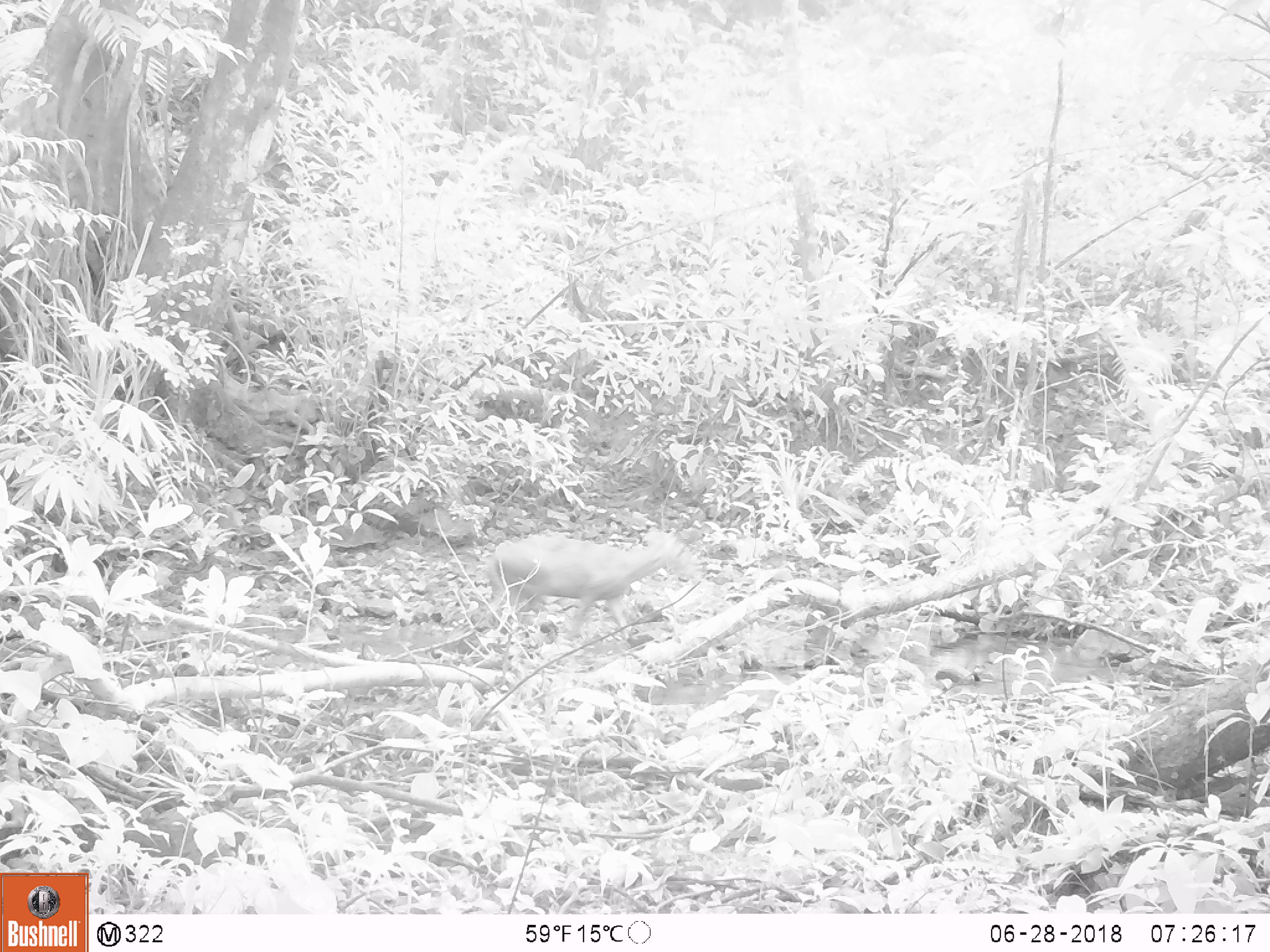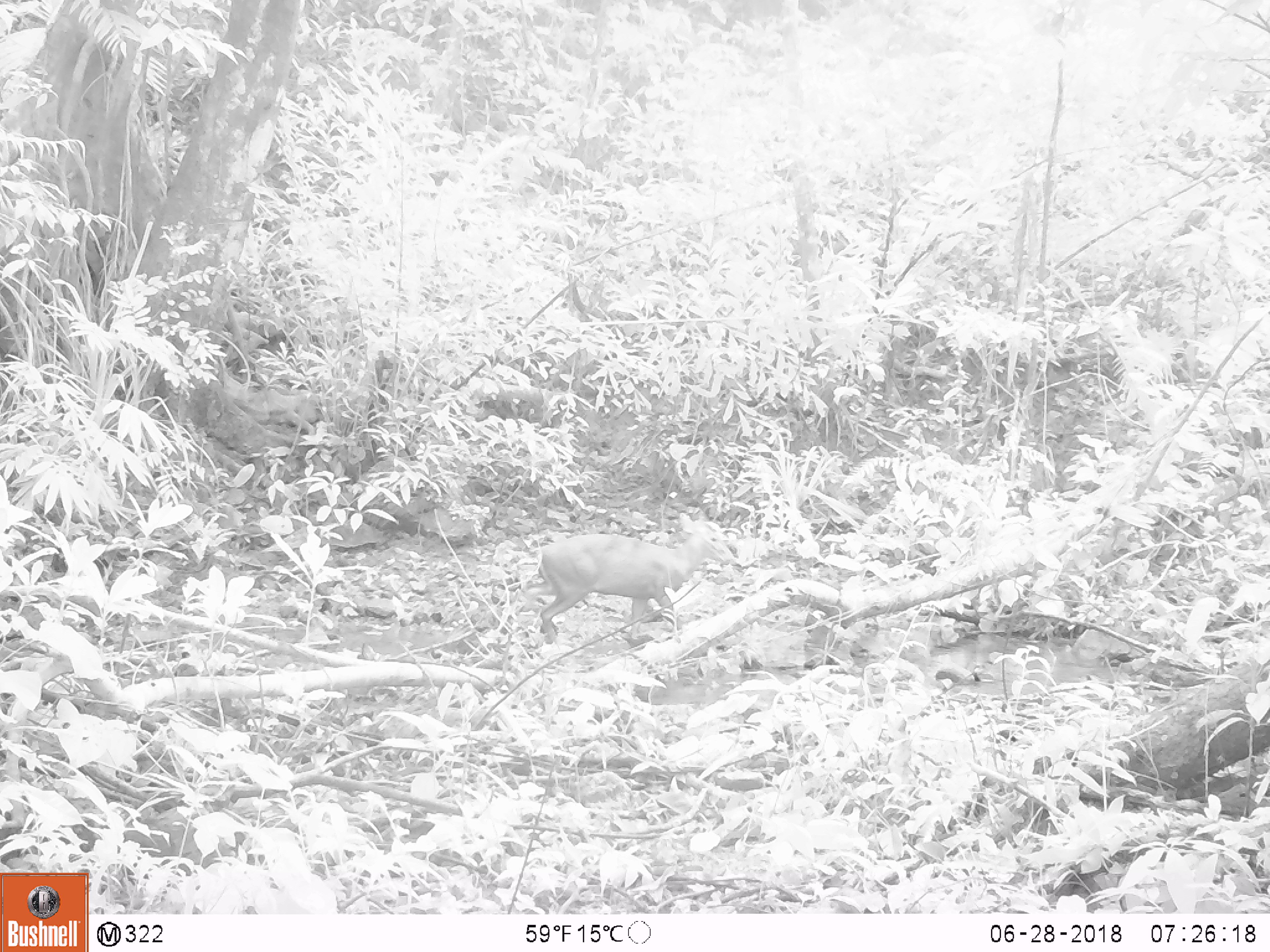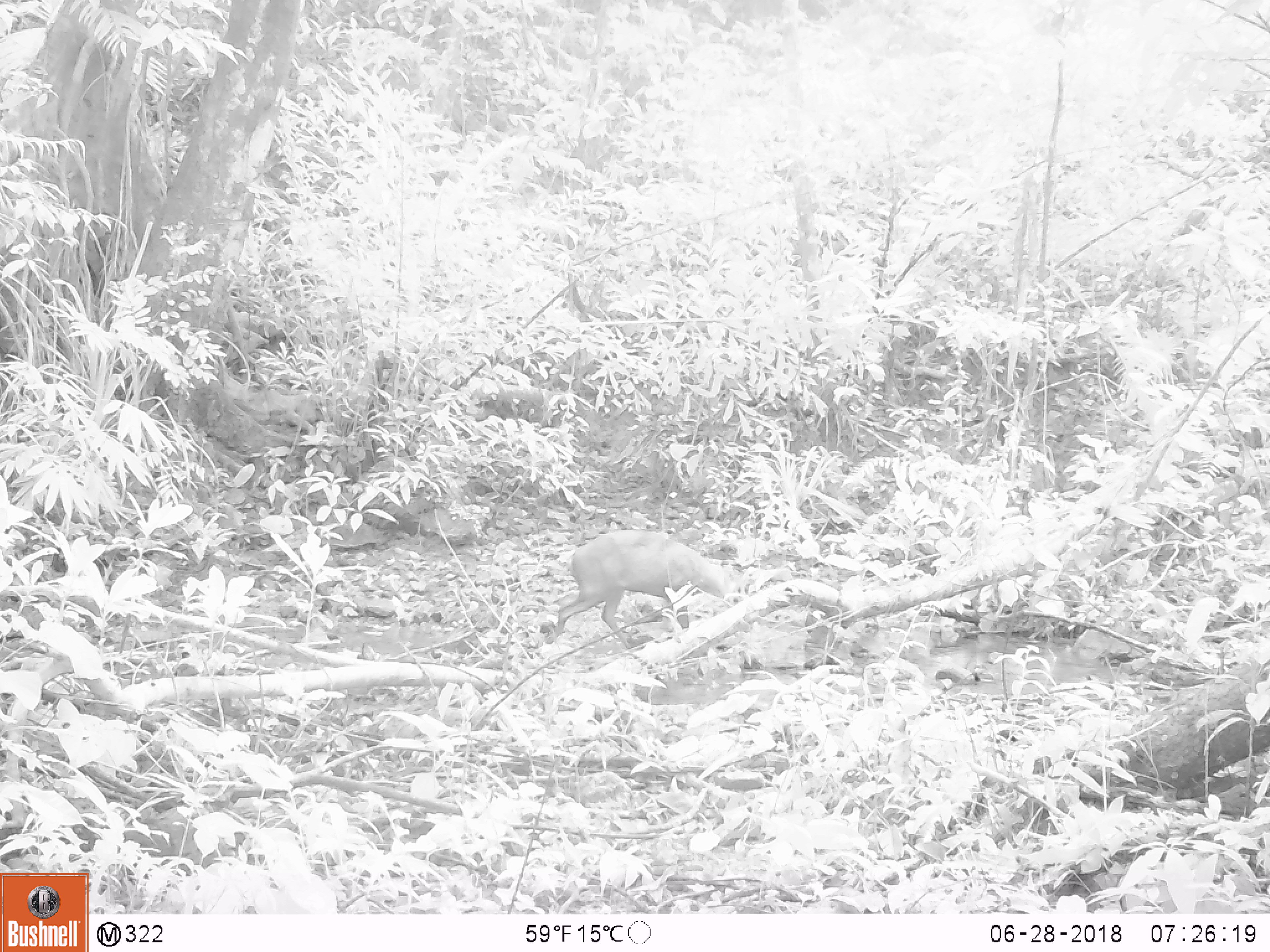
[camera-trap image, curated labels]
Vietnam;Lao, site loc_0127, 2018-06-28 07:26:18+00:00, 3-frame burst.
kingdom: Animalia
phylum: Chordata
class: Mammalia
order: Artiodactyla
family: Cervidae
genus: Muntiacus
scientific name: Muntiacus rooseveltorum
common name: roosevelt's muntjac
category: roosevelts muntjac group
Roosevelts muntjac group (roosevelt's muntjac) (Muntiacus rooseveltorum). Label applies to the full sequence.